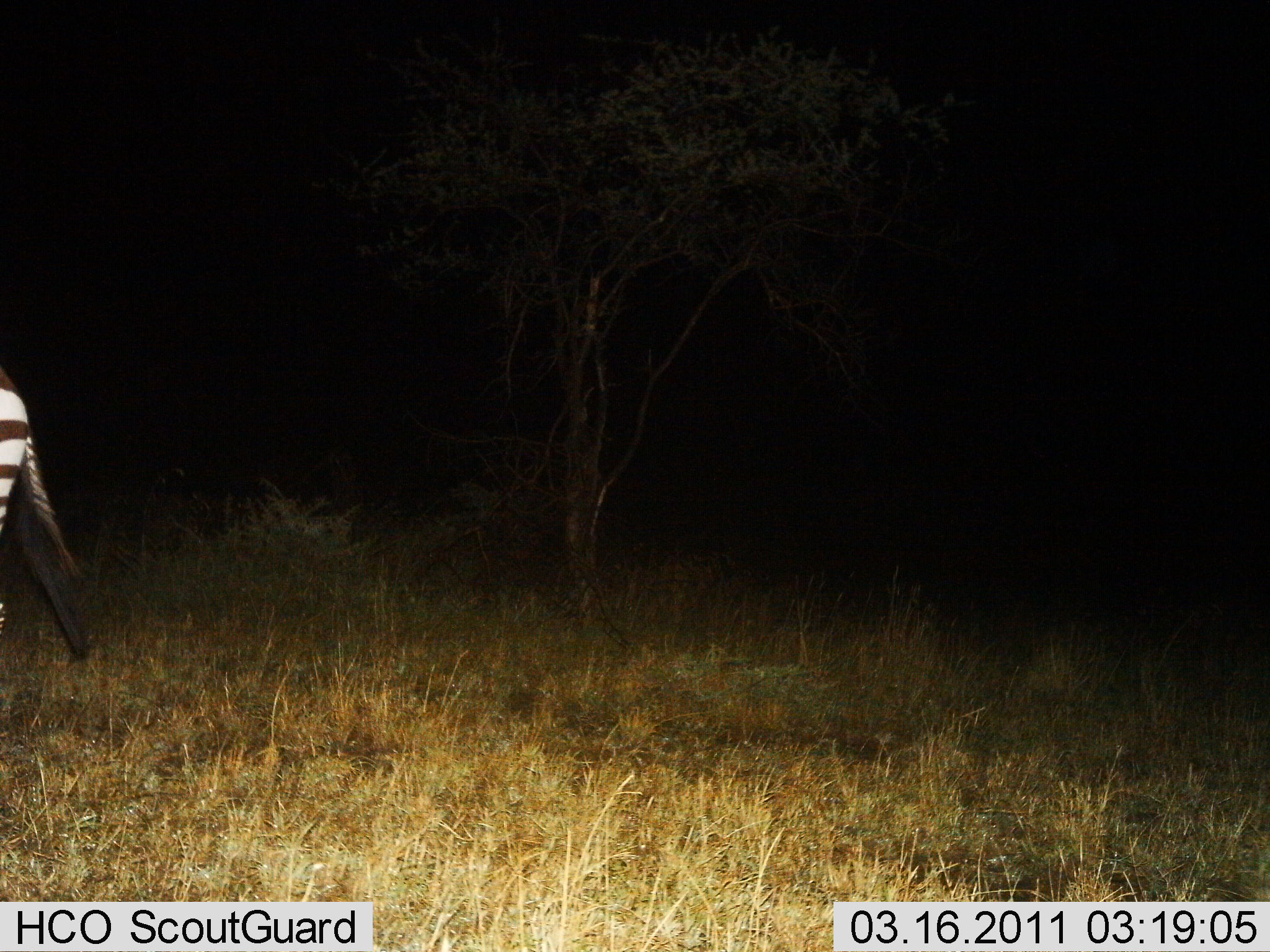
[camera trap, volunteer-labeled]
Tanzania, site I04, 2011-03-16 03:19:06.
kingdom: Animalia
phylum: Chordata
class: Mammalia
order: Perissodactyla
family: Equidae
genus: Equus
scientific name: Equus quagga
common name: plains zebra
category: zebra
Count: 1.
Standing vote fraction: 19%.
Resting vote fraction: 0%.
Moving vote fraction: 81%.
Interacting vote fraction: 0%.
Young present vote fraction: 0%.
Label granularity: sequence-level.